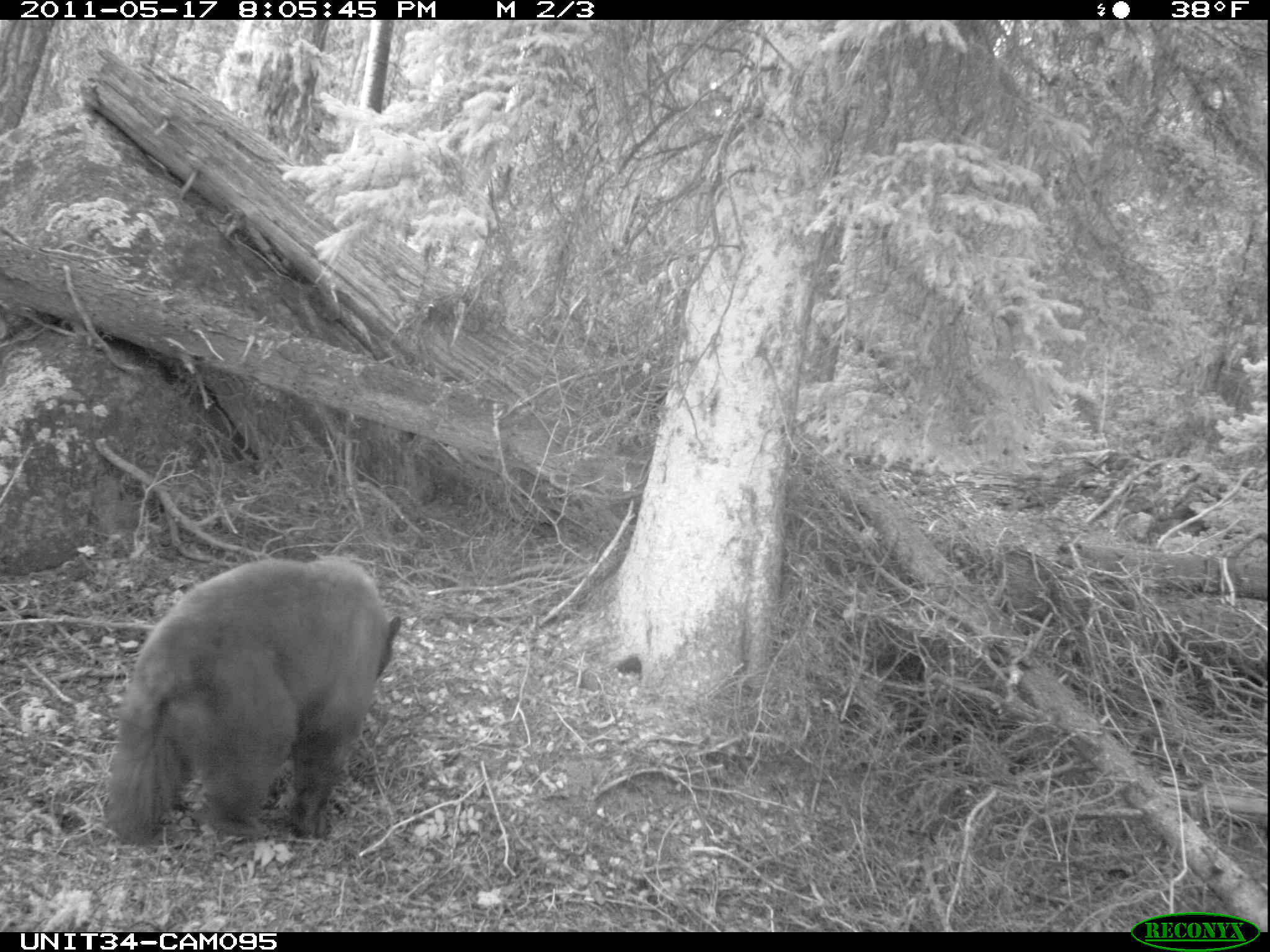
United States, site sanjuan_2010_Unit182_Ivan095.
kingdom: Animalia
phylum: Chordata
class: Mammalia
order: Carnivora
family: Ursidae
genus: Ursus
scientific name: Ursus americanus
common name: american black bear